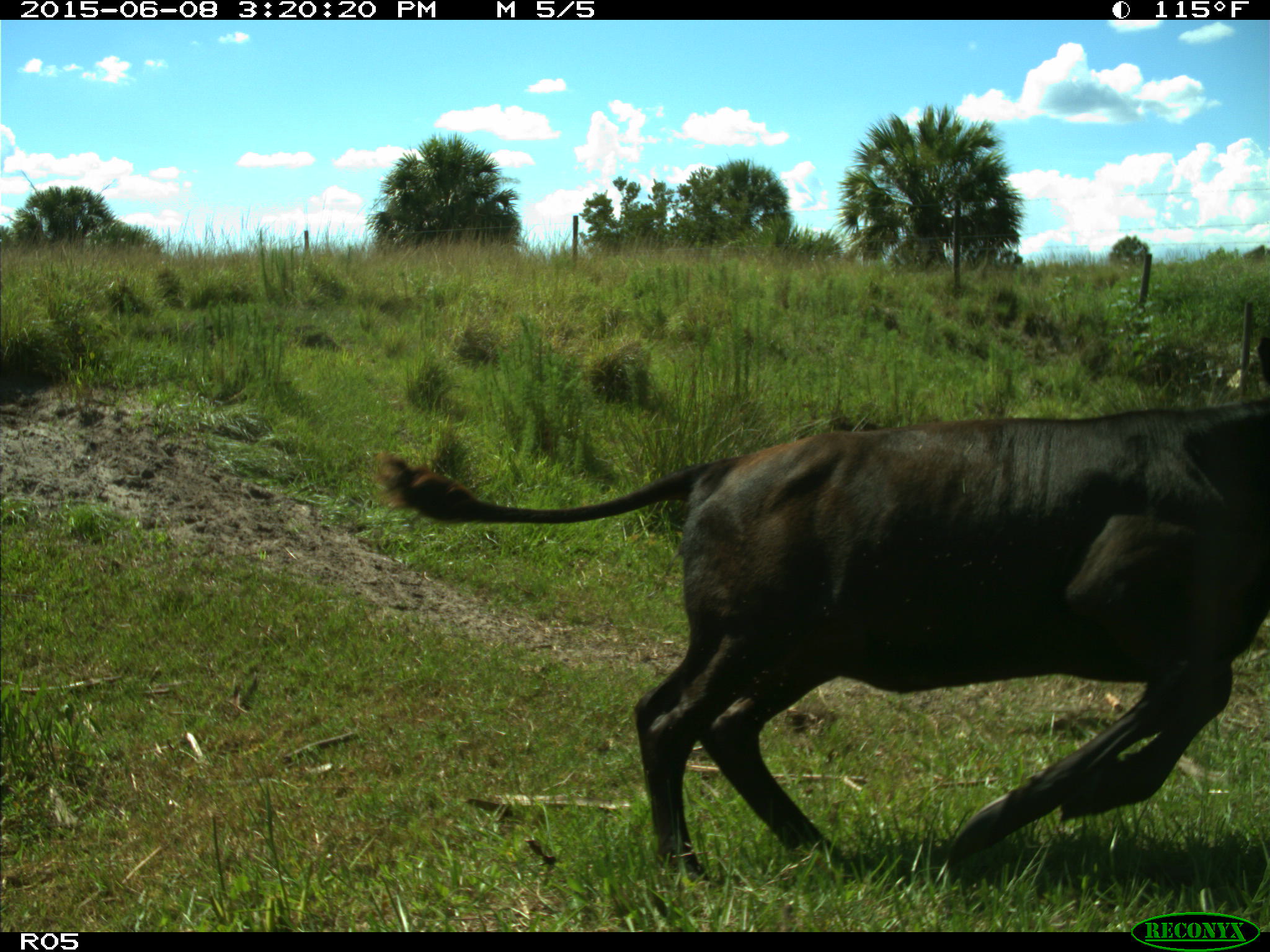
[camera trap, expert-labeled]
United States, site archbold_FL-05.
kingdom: Animalia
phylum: Chordata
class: Mammalia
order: Artiodactyla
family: Bovidae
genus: Bos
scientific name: Bos taurus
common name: domestic cow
Bos taurus (domestic cow).